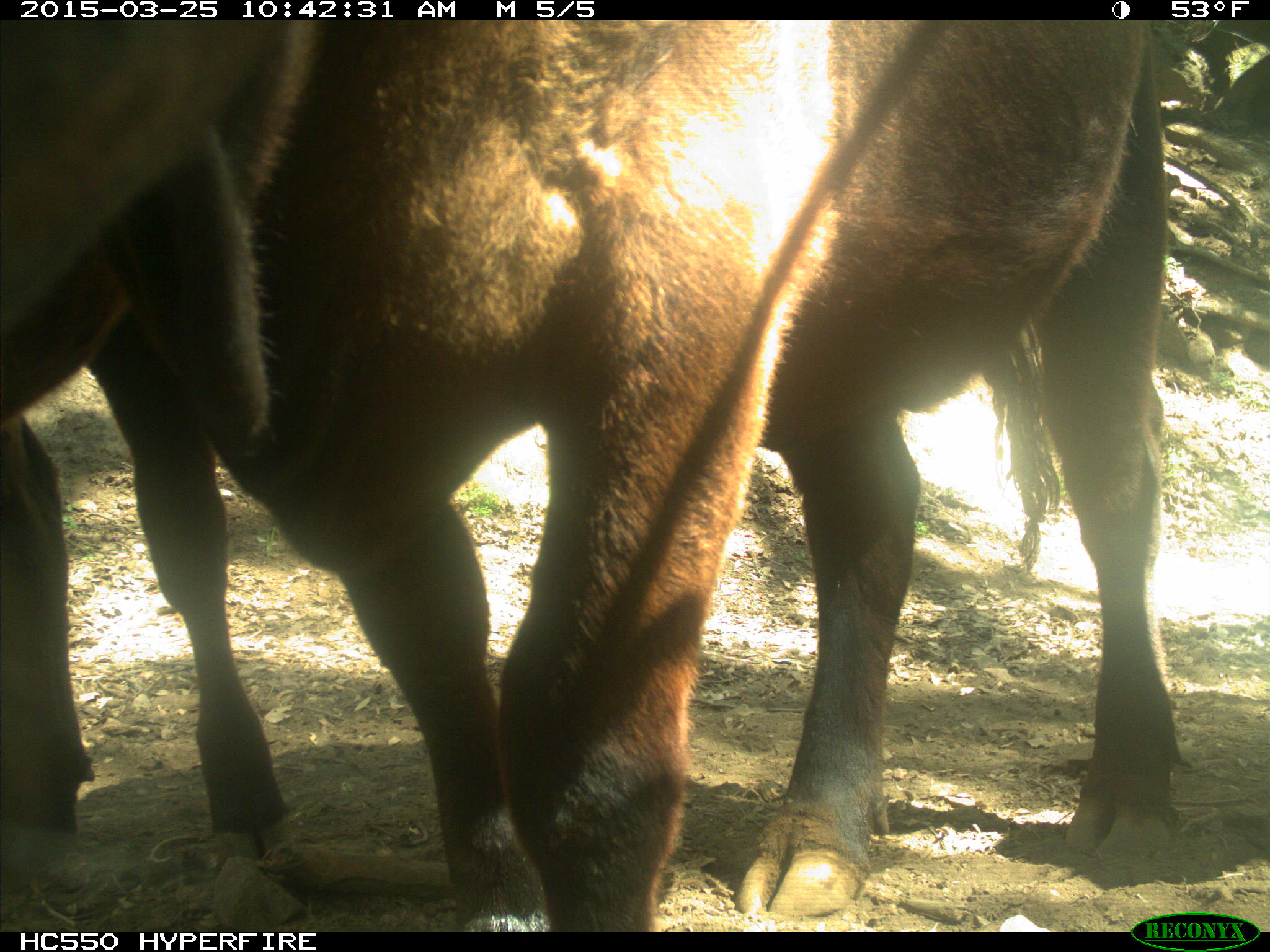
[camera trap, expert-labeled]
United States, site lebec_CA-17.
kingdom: Animalia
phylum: Chordata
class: Mammalia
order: Artiodactyla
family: Bovidae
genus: Bos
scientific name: Bos taurus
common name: domestic cow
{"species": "Bos taurus (domestic cow)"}